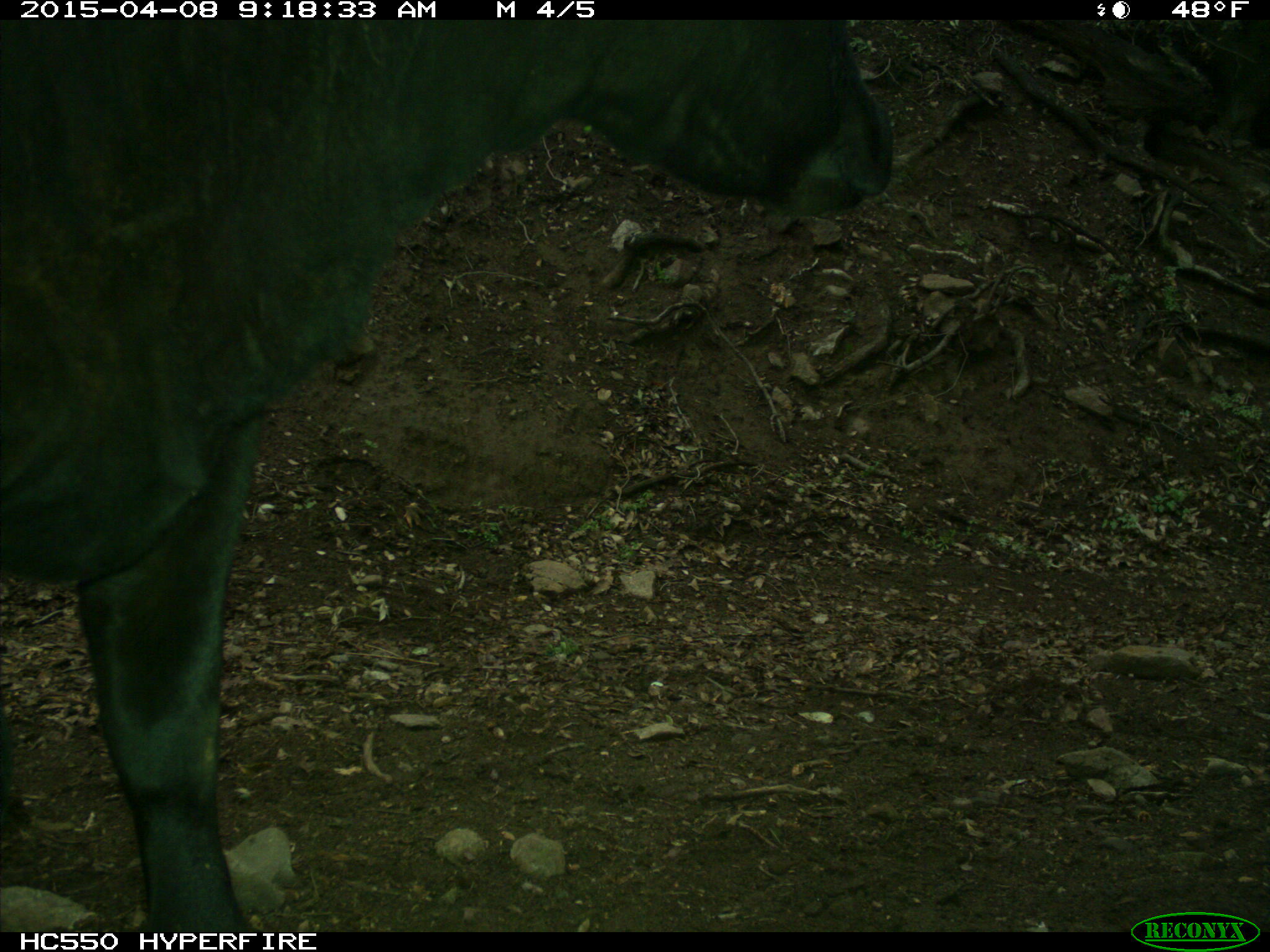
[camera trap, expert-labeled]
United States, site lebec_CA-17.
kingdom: Animalia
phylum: Chordata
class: Mammalia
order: Artiodactyla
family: Bovidae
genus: Bos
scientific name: Bos taurus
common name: domestic cow